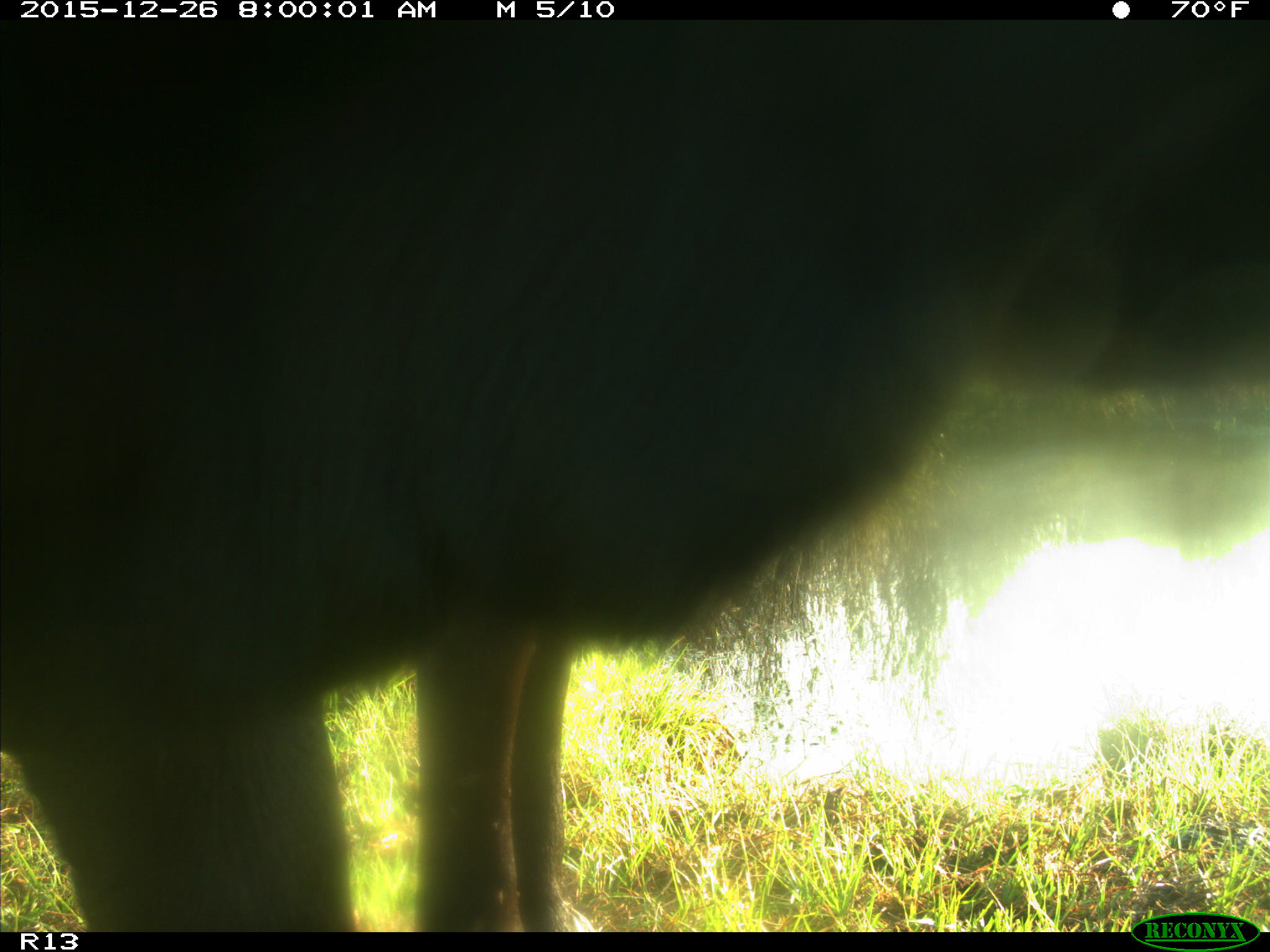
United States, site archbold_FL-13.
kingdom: Animalia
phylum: Chordata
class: Mammalia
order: Artiodactyla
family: Bovidae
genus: Bos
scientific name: Bos taurus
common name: domestic cow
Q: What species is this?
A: Bos taurus (domestic cow).